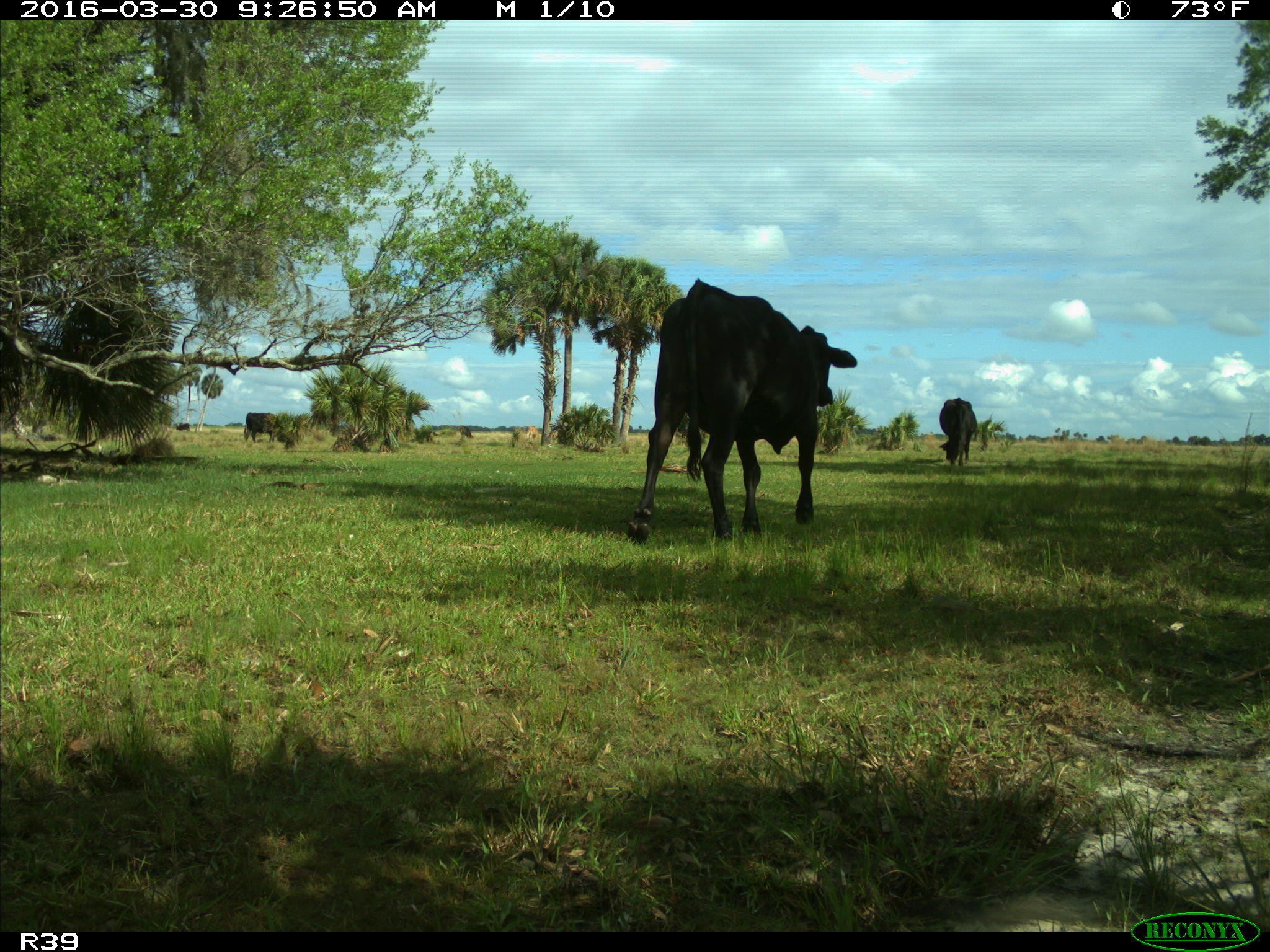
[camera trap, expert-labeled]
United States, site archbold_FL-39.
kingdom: Animalia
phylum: Chordata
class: Mammalia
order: Artiodactyla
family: Bovidae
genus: Bos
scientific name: Bos taurus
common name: domestic cow